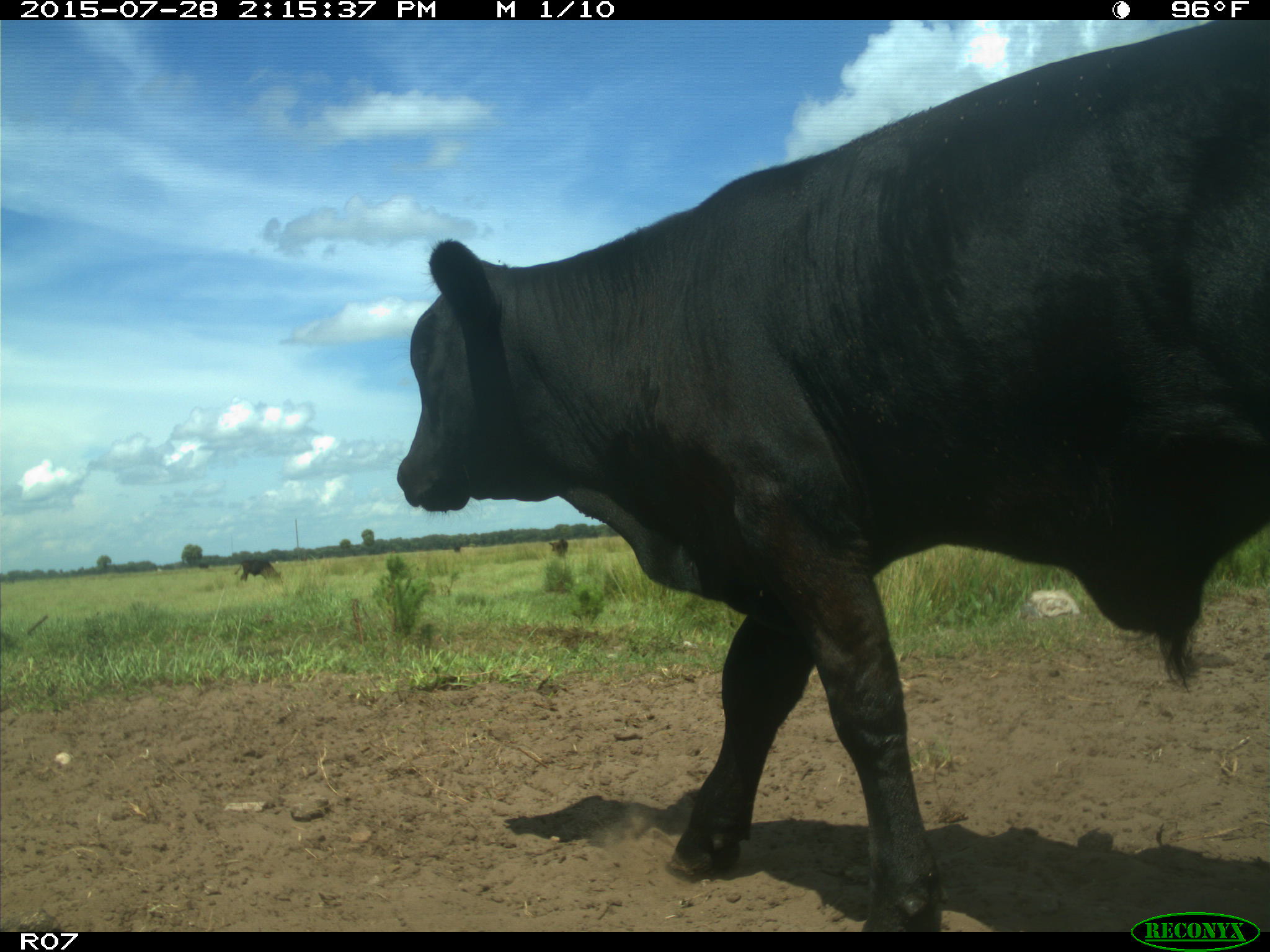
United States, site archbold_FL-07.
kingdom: Animalia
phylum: Chordata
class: Mammalia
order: Artiodactyla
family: Bovidae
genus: Bos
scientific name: Bos taurus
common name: domestic cow